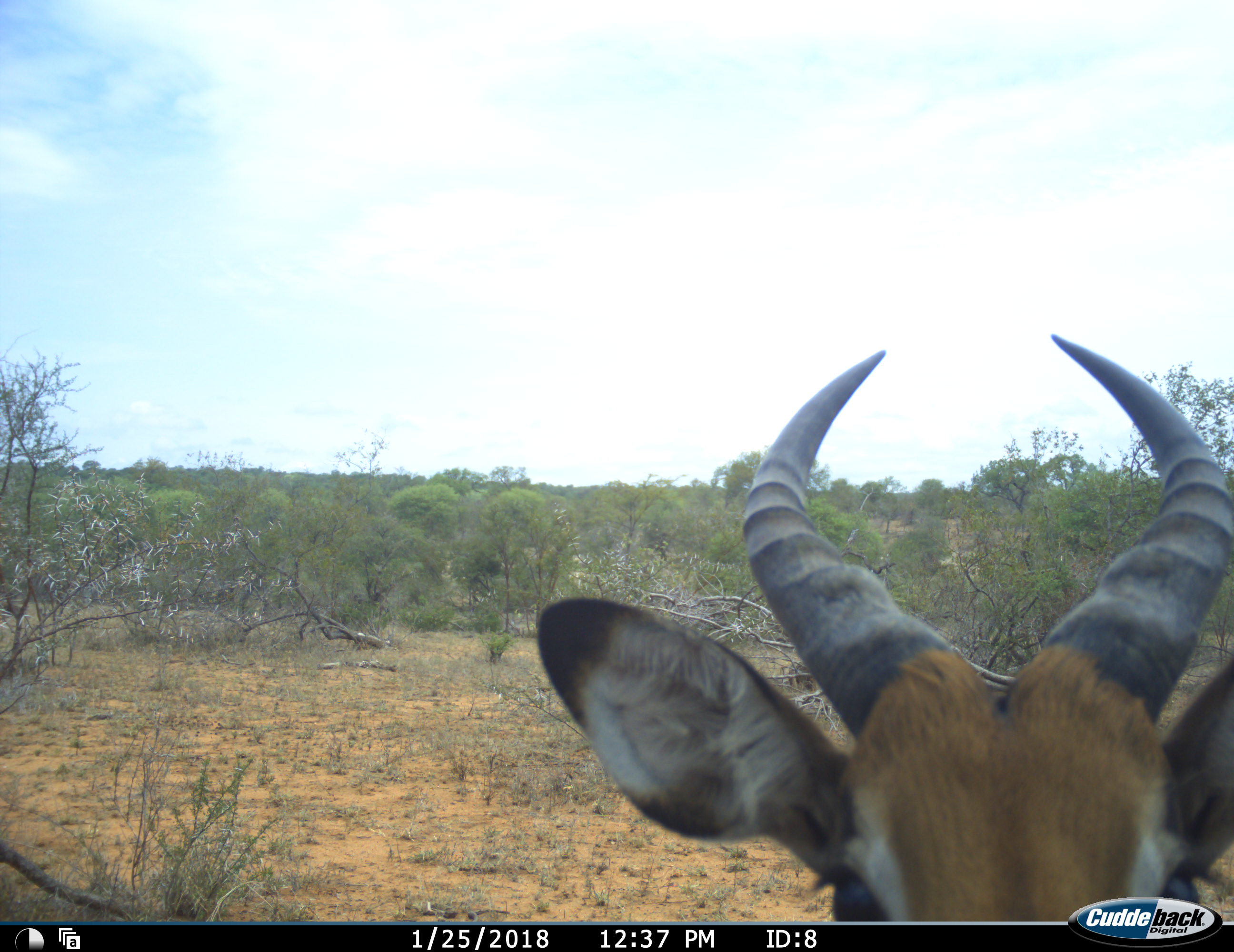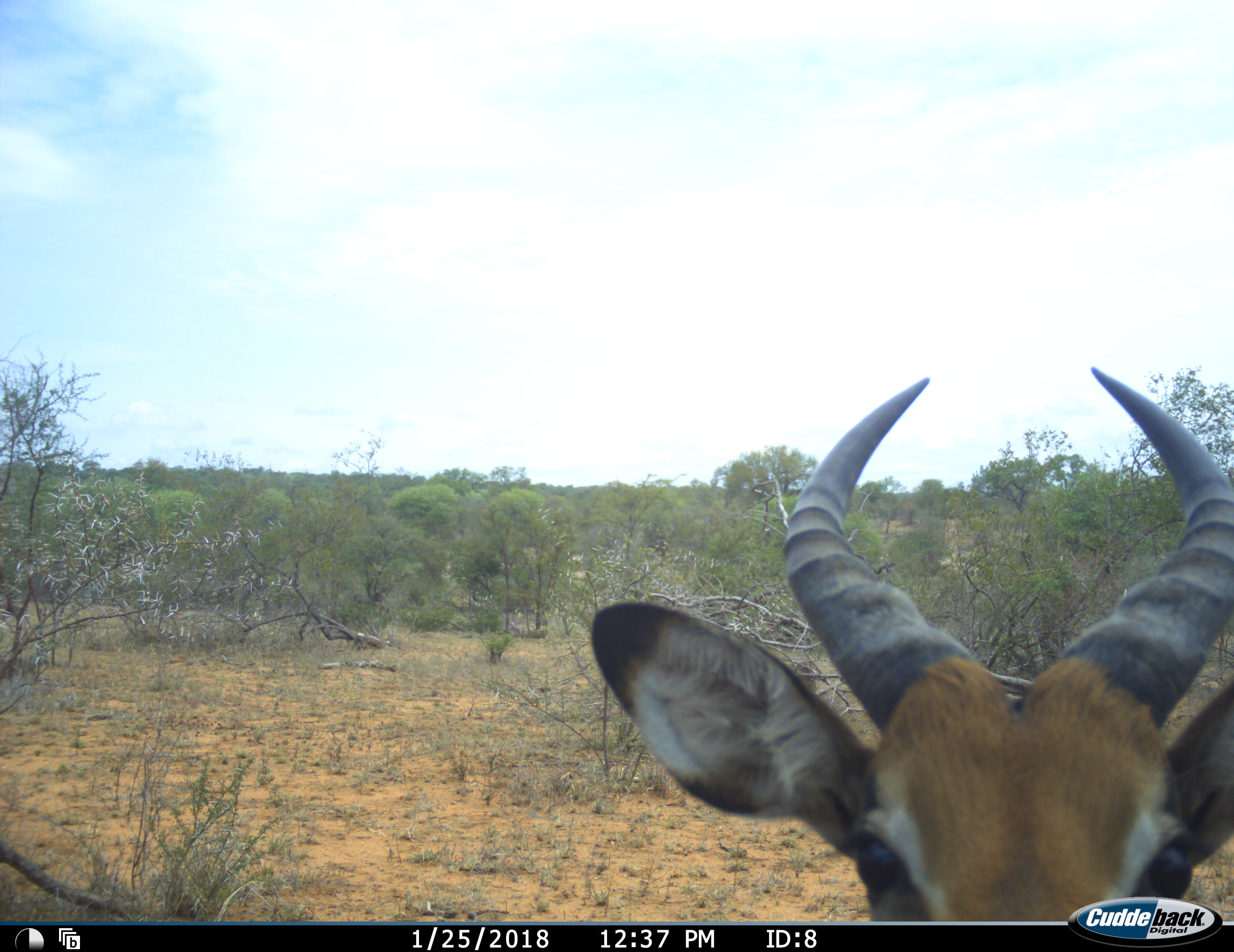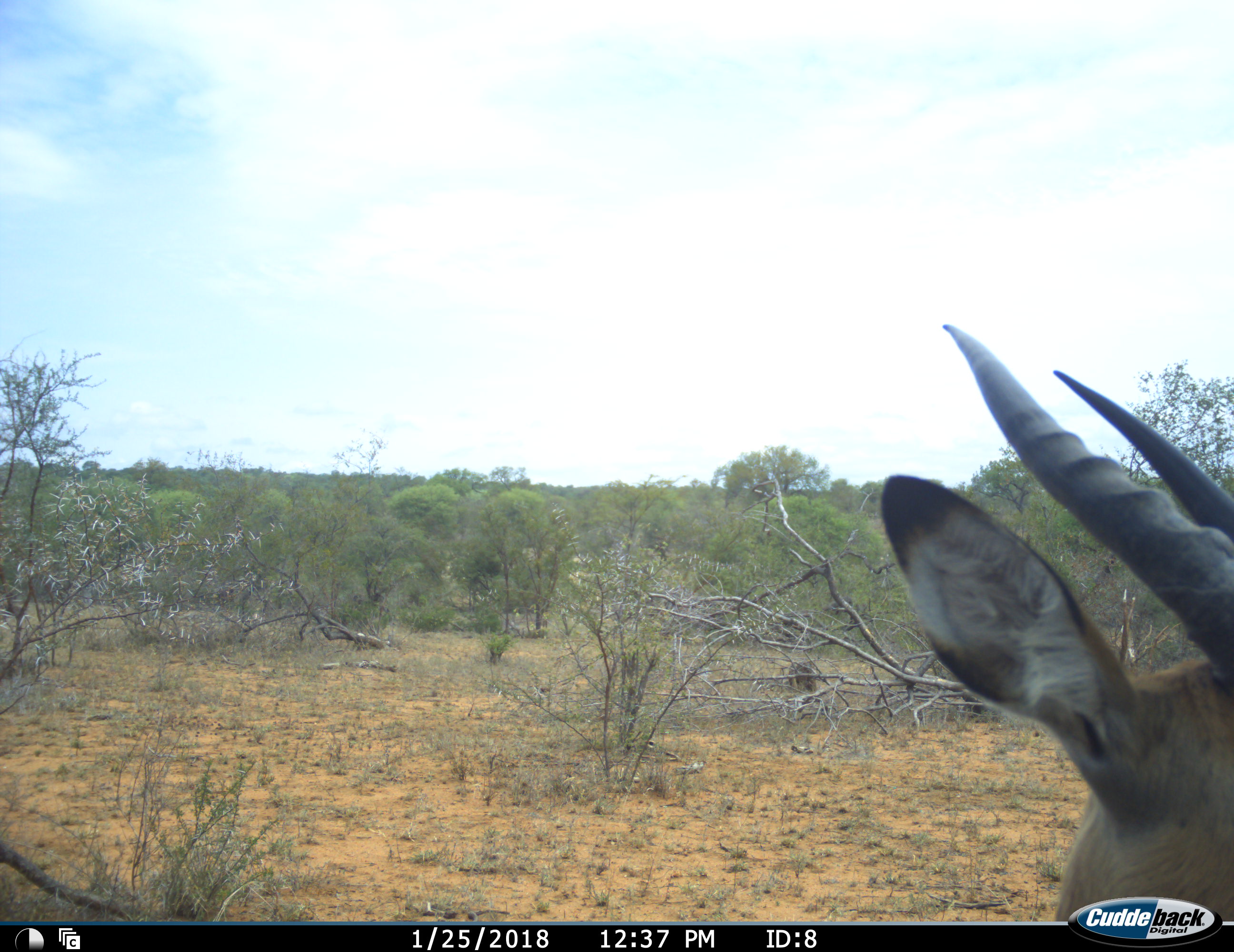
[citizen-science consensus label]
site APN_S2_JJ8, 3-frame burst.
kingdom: Animalia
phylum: Chordata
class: Mammalia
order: Artiodactyla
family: Bovidae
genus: Aepyceros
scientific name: Aepyceros melampus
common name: impala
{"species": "impala (Aepyceros melampus)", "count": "1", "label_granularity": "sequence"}